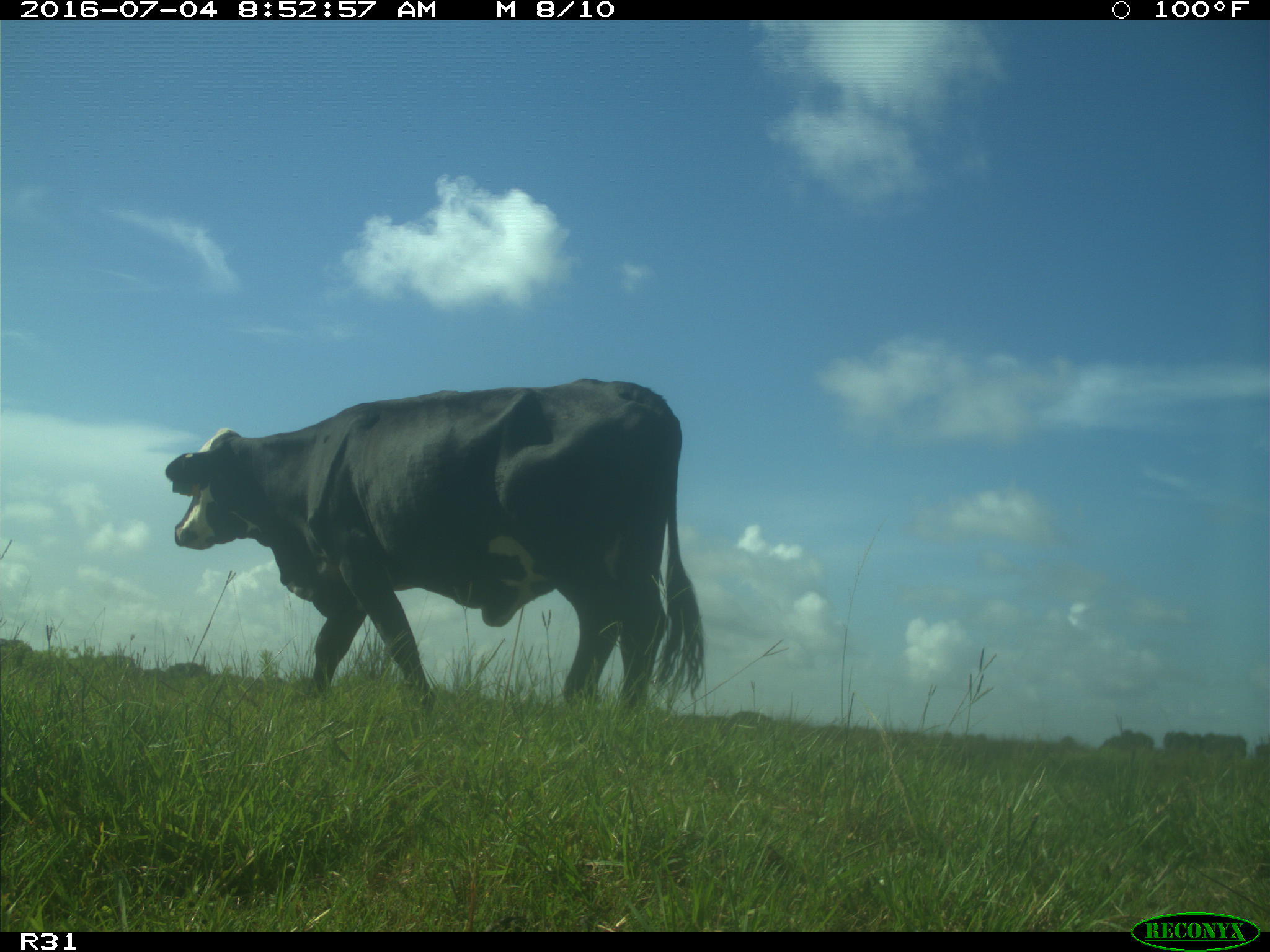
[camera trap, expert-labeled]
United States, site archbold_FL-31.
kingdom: Animalia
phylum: Chordata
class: Mammalia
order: Artiodactyla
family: Bovidae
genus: Bos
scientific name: Bos taurus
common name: domestic cow